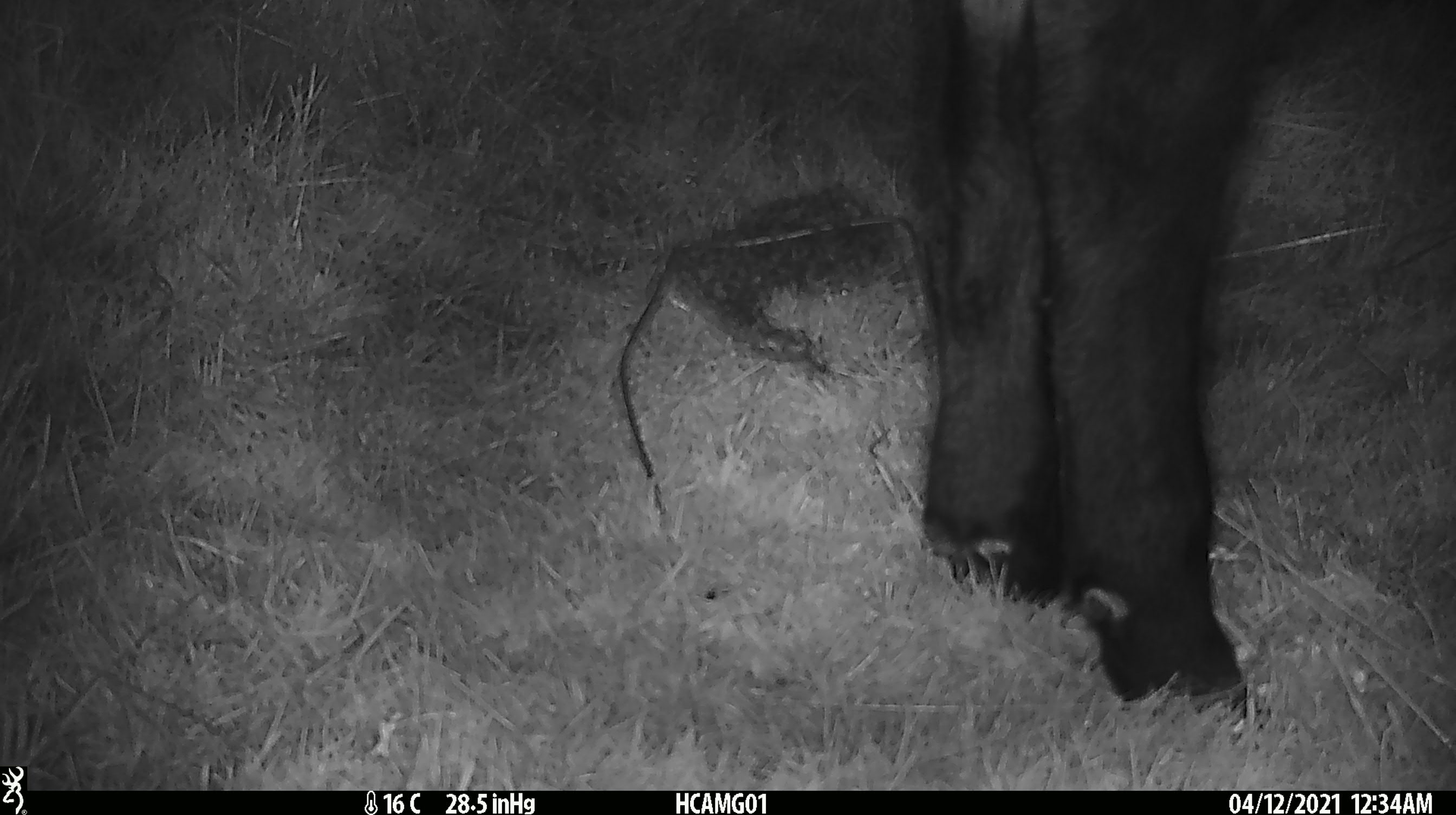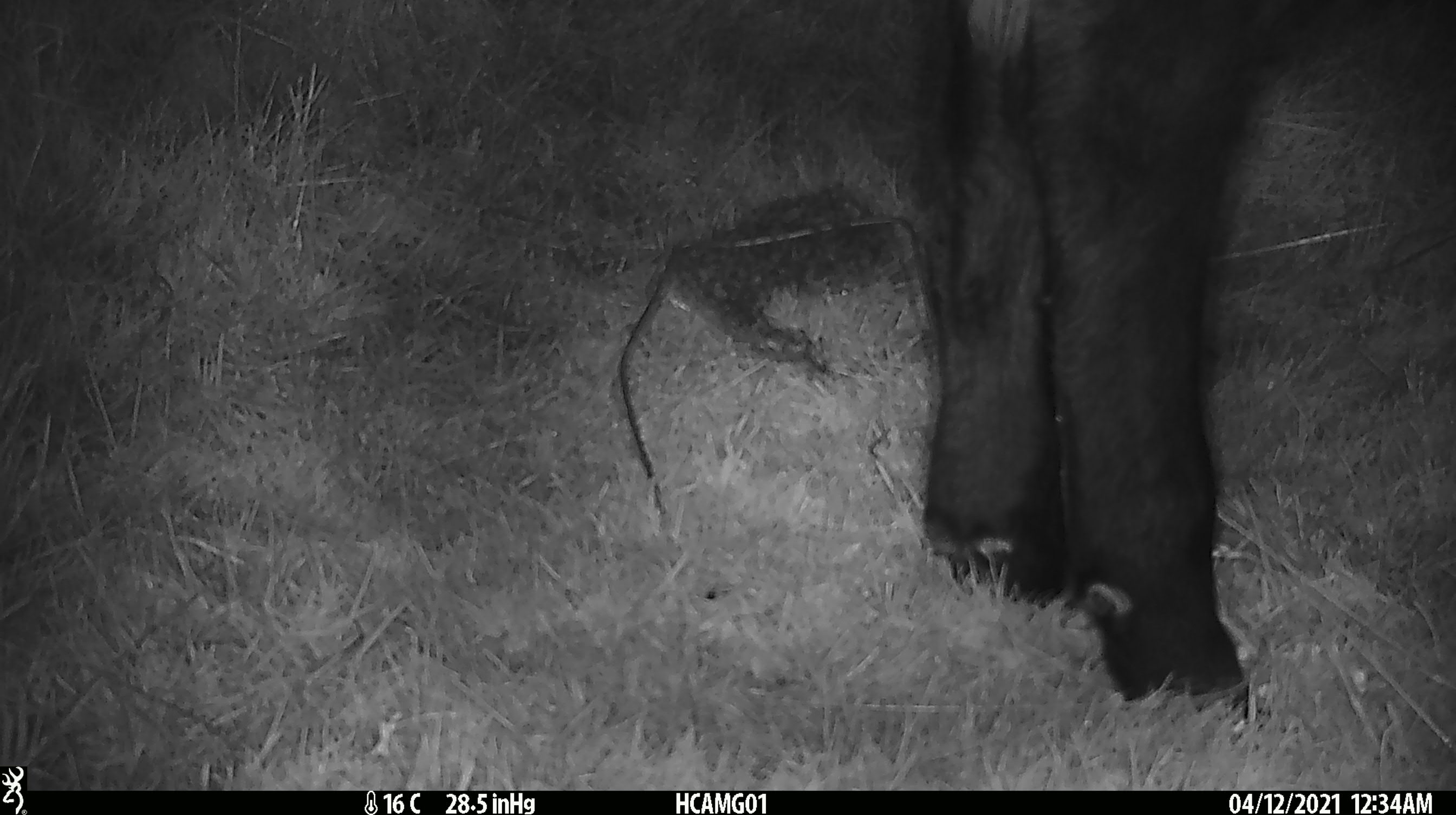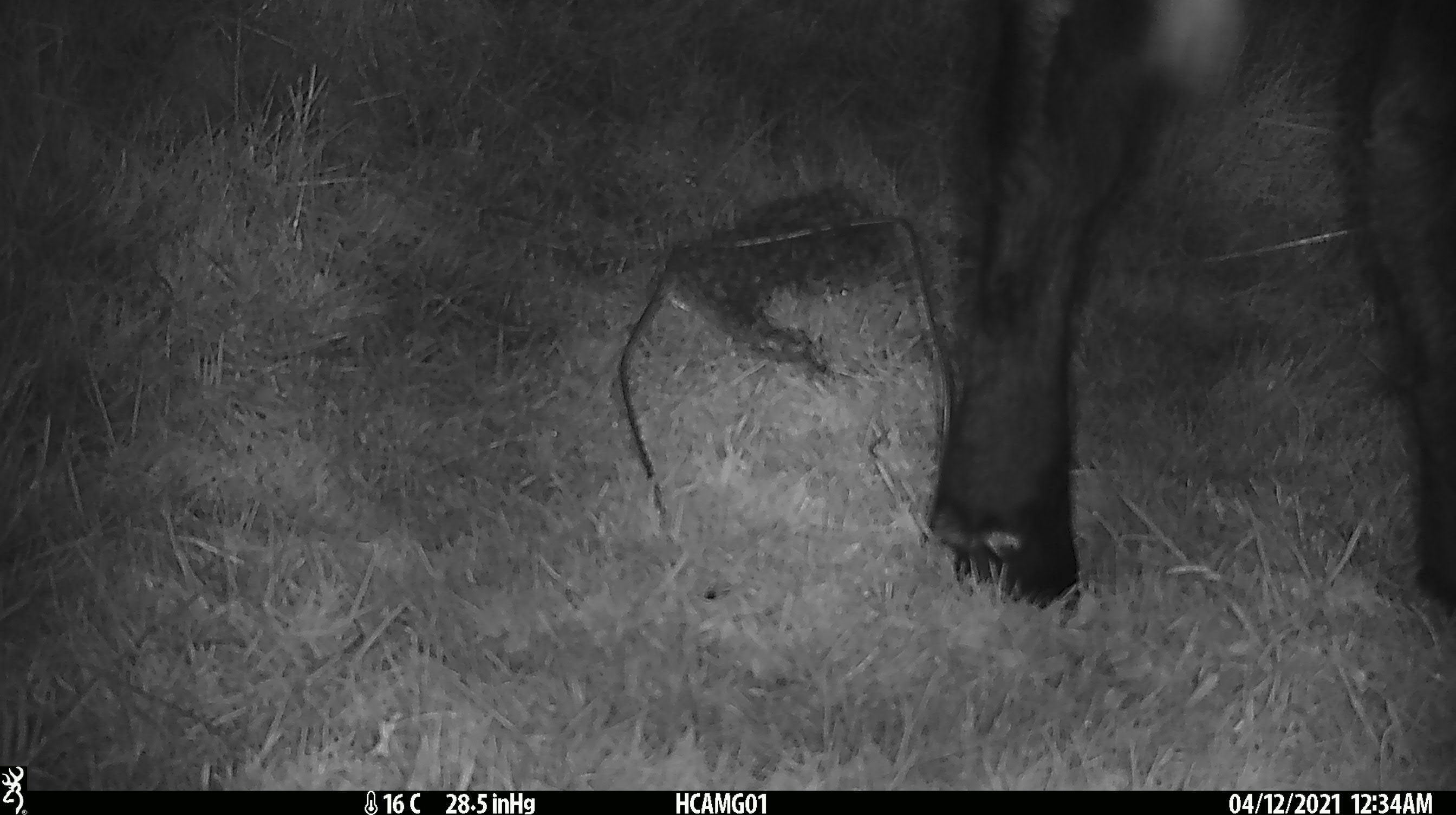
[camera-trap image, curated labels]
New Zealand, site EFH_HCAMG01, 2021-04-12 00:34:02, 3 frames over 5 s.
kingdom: Animalia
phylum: Chordata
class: Mammalia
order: Artiodactyla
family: Bovidae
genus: Bos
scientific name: Bos taurus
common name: domestic cow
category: cow